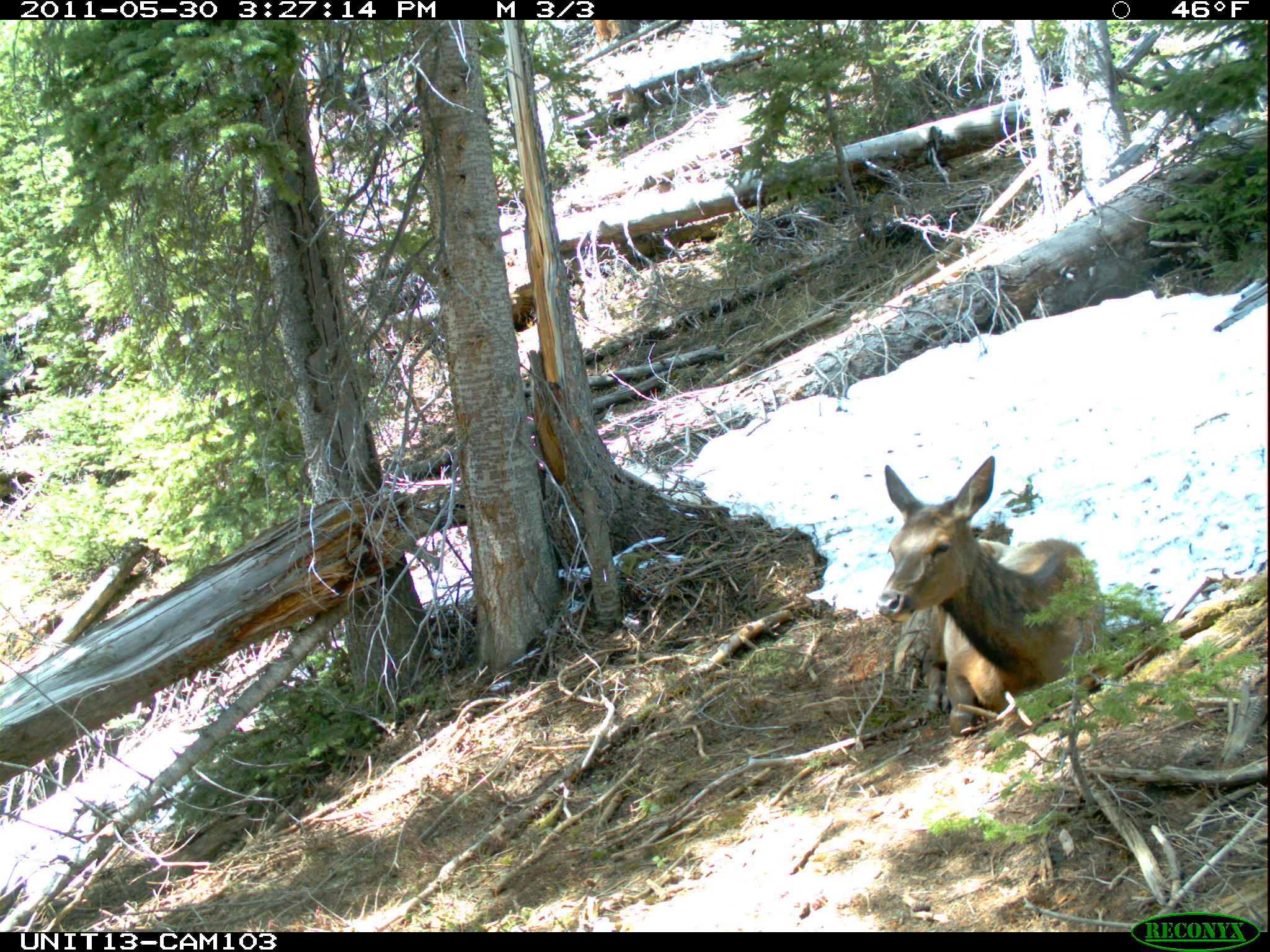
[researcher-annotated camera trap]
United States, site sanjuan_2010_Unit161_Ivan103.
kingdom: Animalia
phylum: Chordata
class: Mammalia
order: Artiodactyla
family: Cervidae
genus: Cervus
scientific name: Cervus elaphus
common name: red deer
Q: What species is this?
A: Cervus elaphus (red deer).